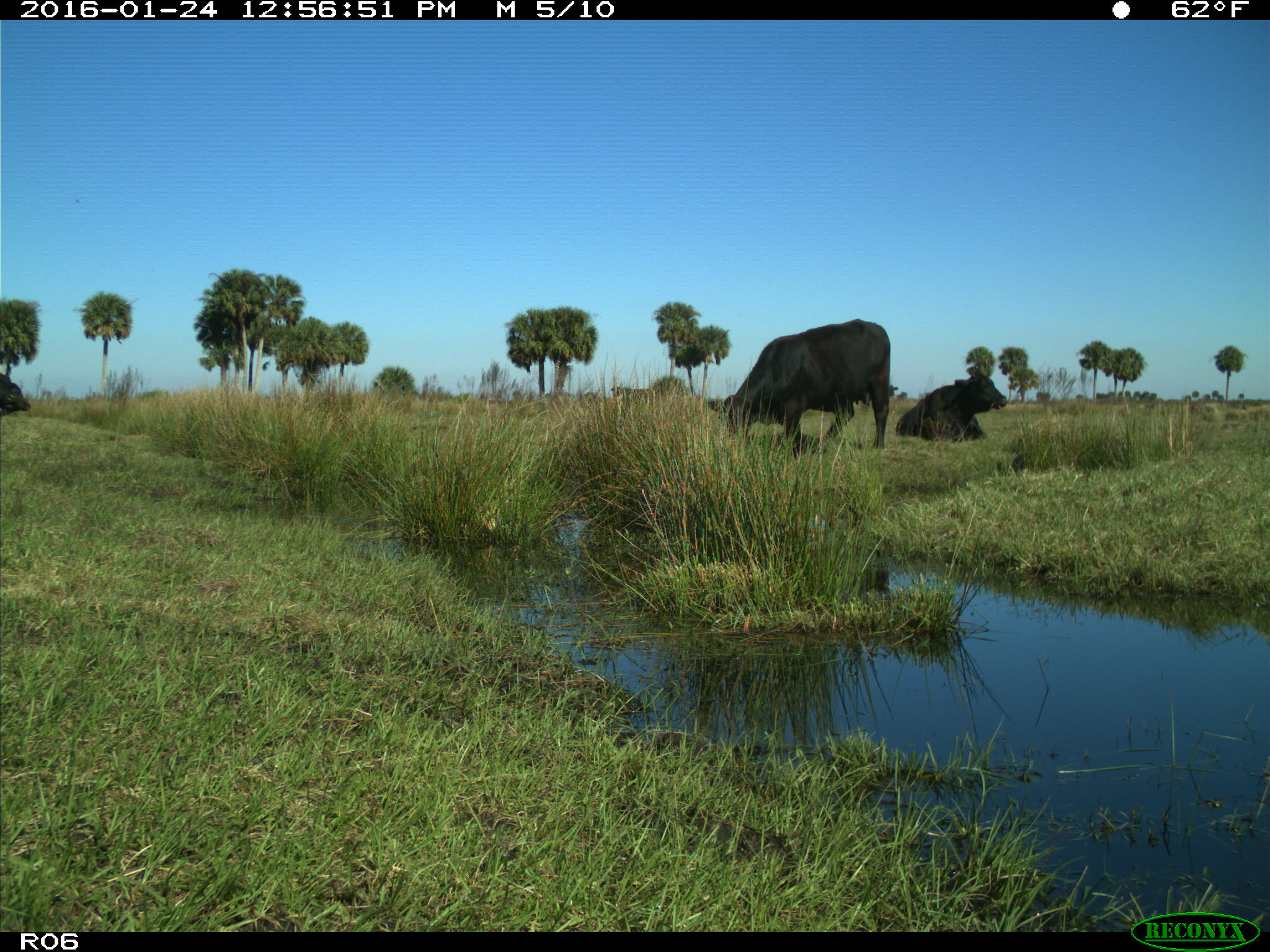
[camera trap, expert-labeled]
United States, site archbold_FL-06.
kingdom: Animalia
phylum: Chordata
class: Mammalia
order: Artiodactyla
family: Bovidae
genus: Bos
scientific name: Bos taurus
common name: domestic cow